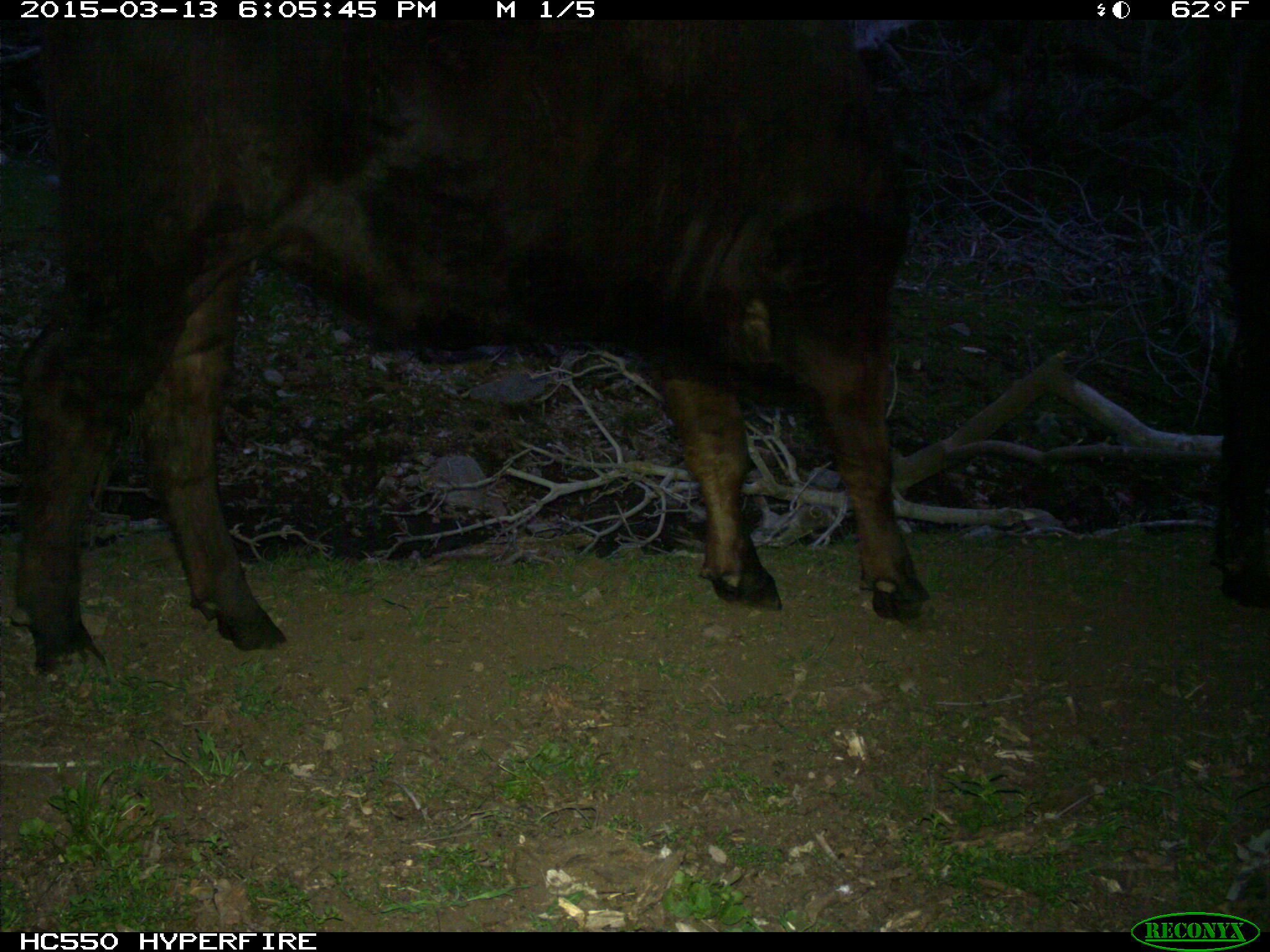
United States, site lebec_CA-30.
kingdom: Animalia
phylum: Chordata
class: Mammalia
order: Artiodactyla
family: Bovidae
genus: Bos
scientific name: Bos taurus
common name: domestic cow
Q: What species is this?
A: Bos taurus (domestic cow).